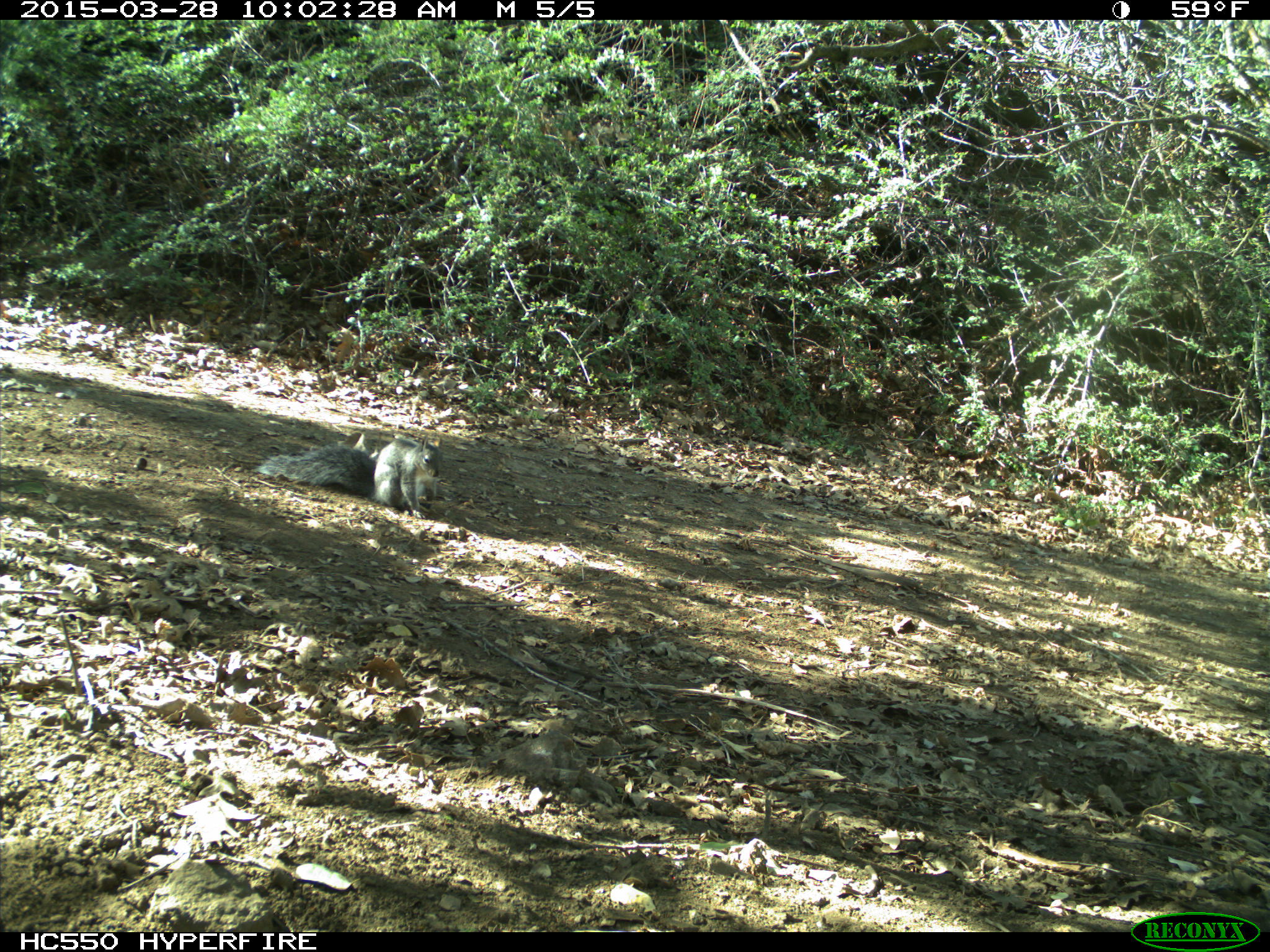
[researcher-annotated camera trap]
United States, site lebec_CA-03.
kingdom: Animalia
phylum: Chordata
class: Mammalia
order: Rodentia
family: Sciuridae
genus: Sciurus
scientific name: Sciurus carolinensis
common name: eastern gray squirrel